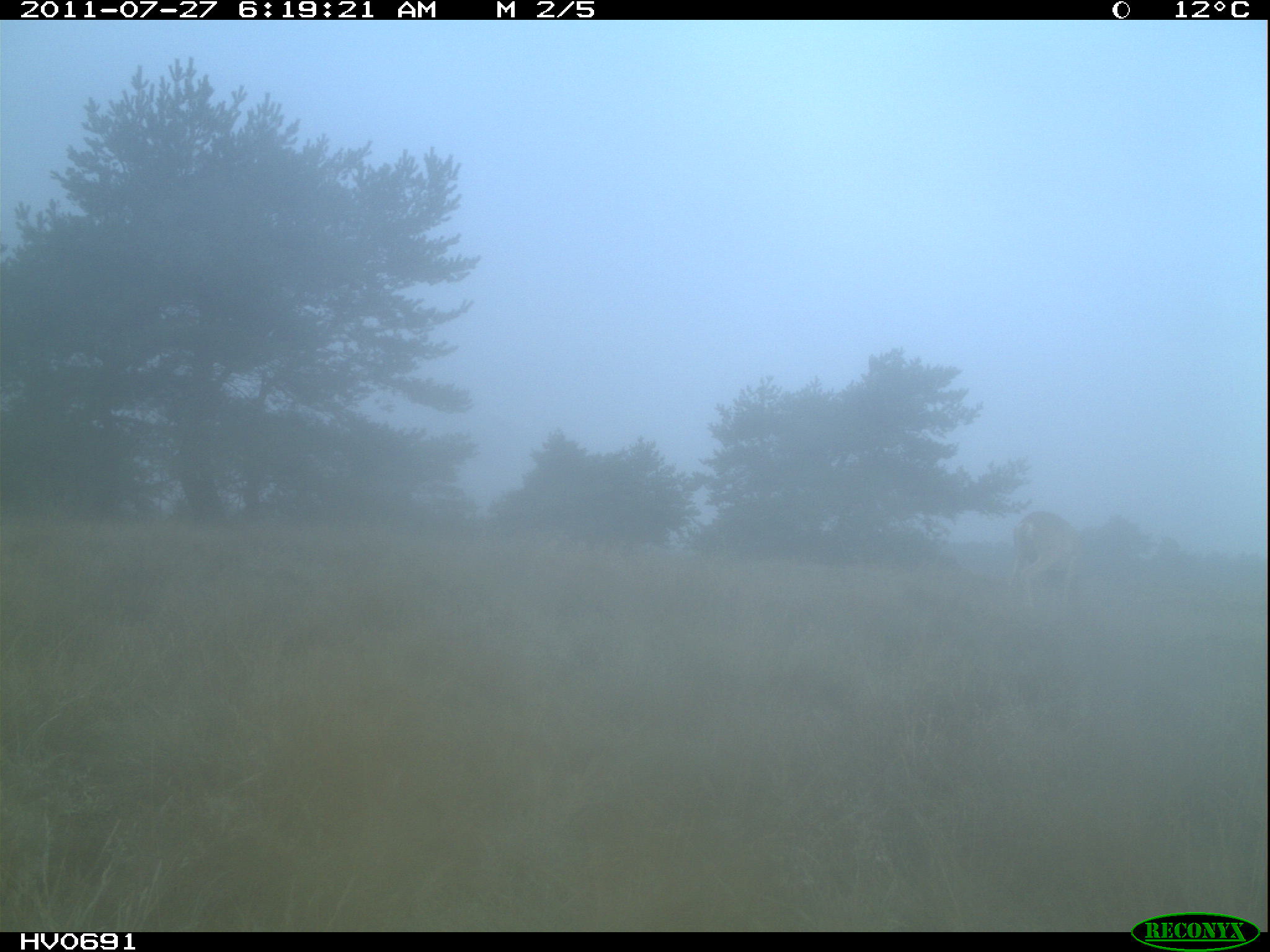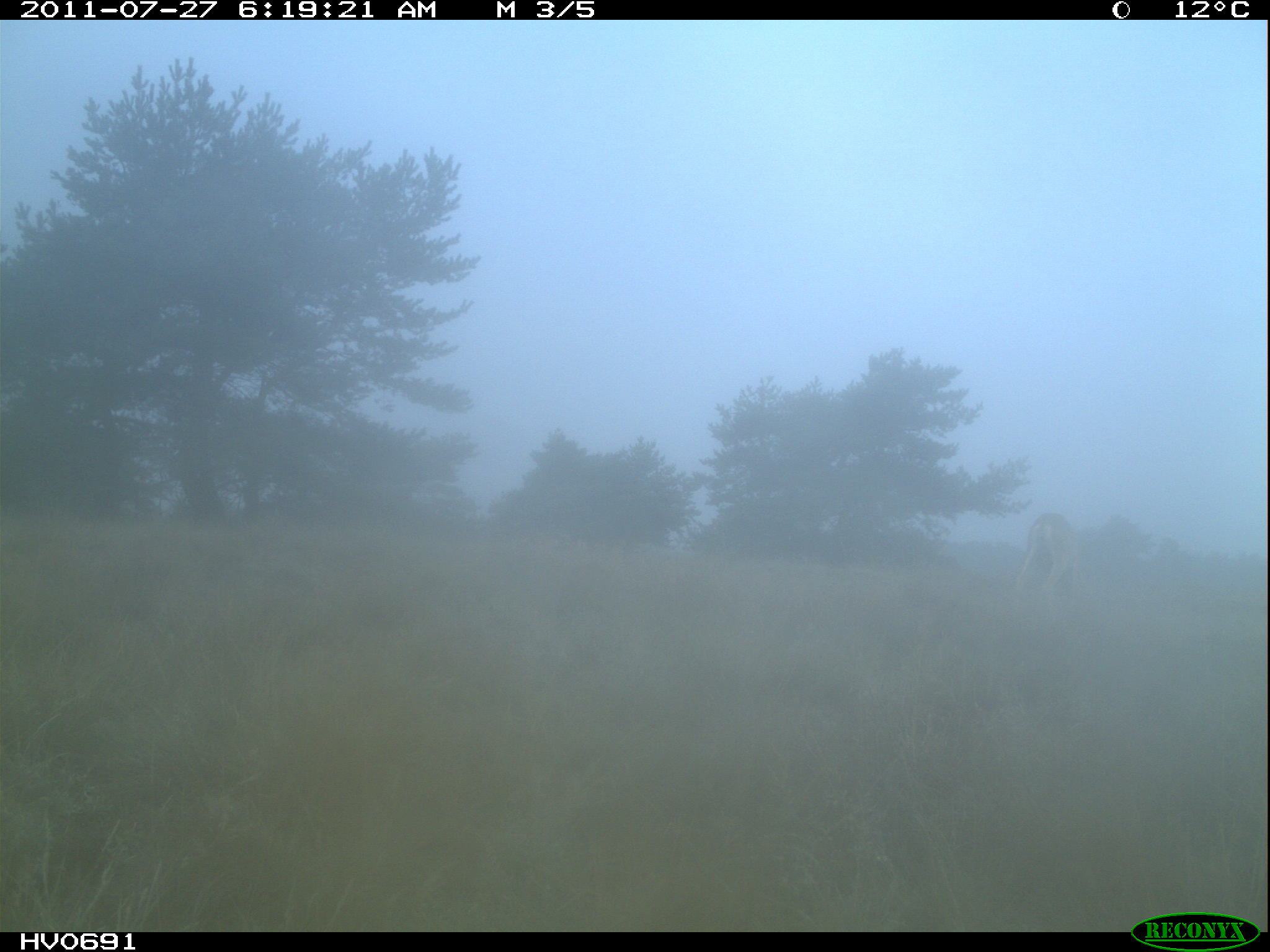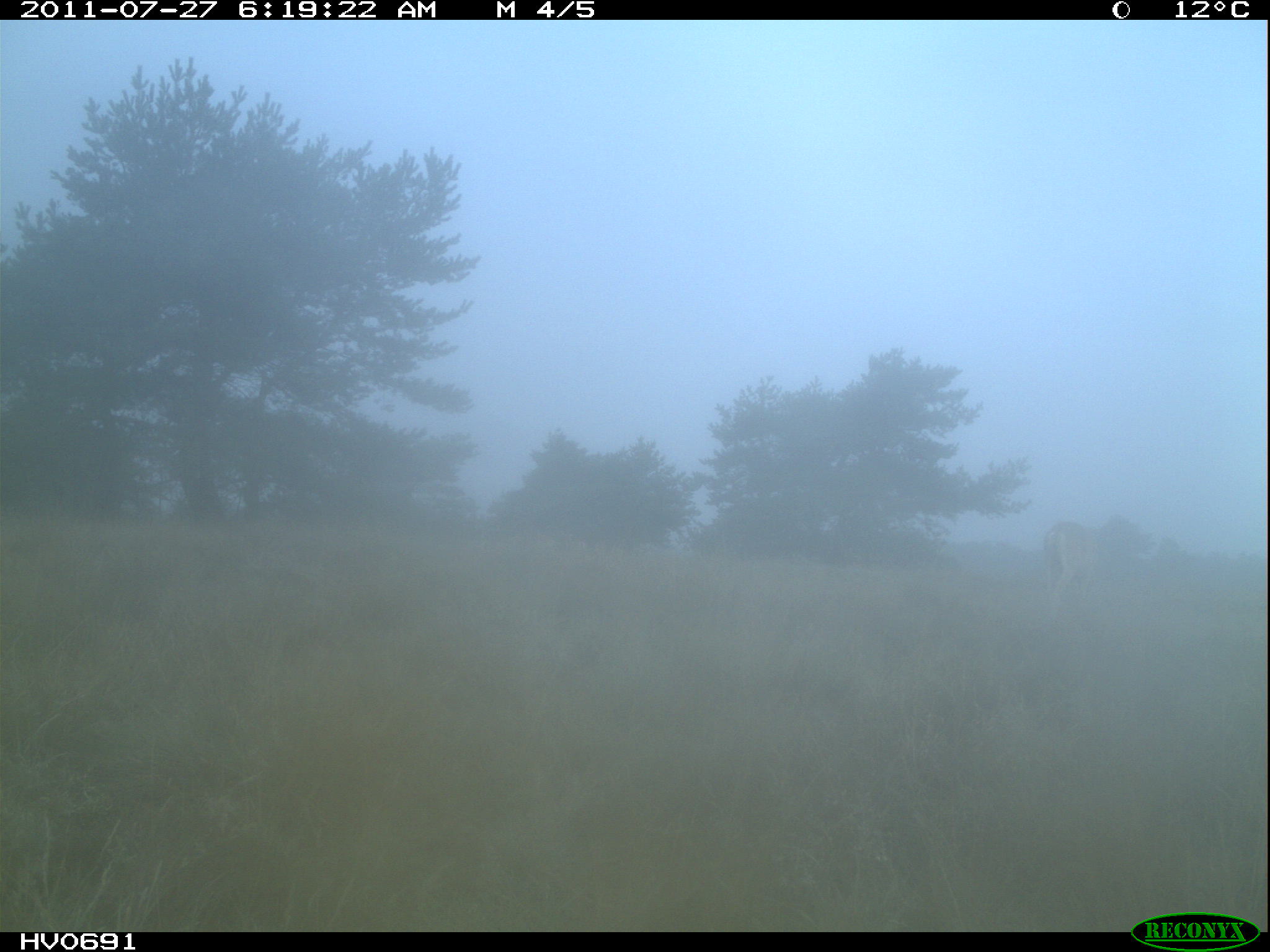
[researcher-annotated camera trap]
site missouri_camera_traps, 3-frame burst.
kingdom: Animalia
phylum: Chordata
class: Mammalia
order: Artiodactyla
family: Bovidae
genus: Ovis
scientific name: Ovis ammon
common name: mouflon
Mouflon (Ovis ammon). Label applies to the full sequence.